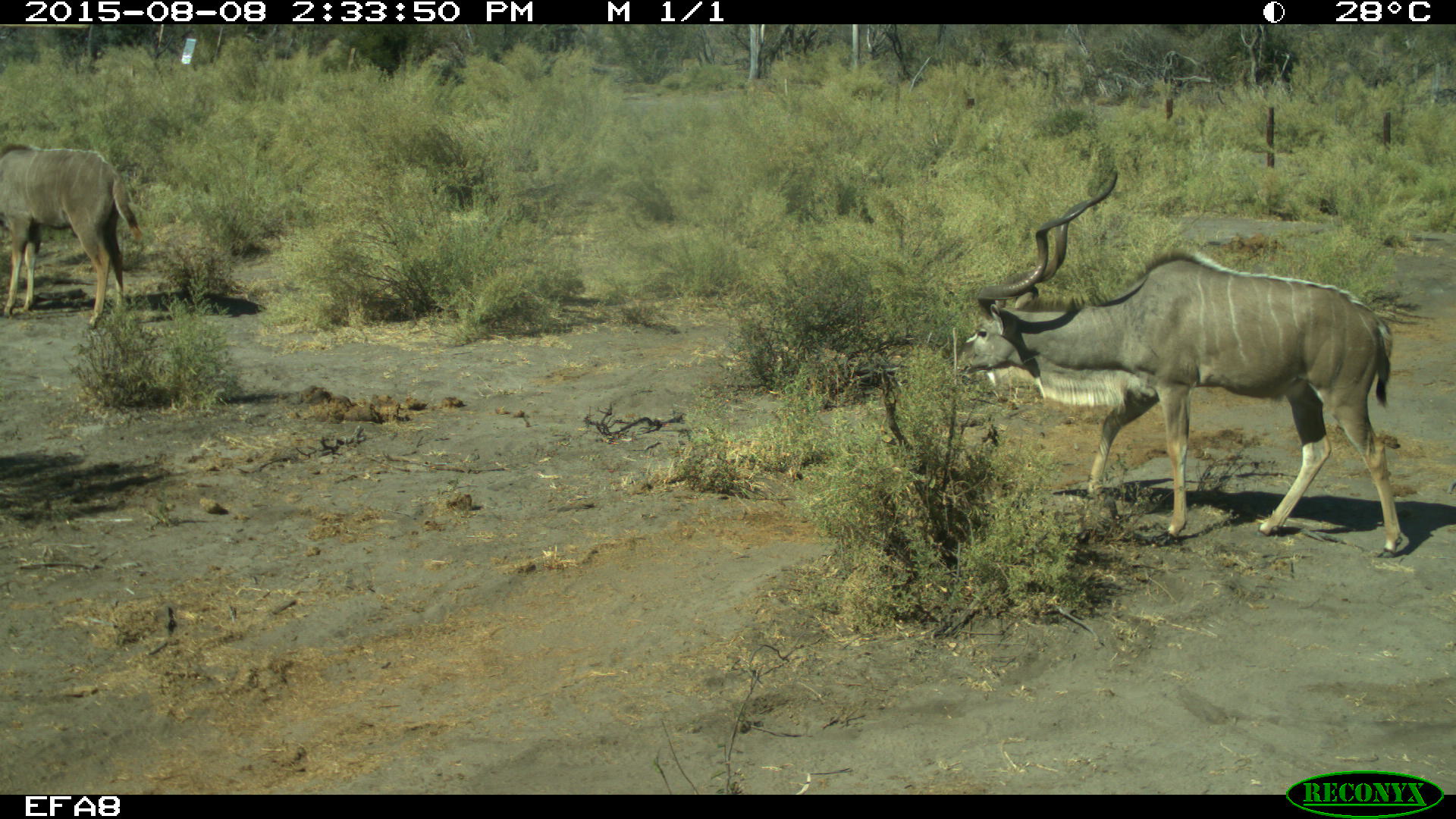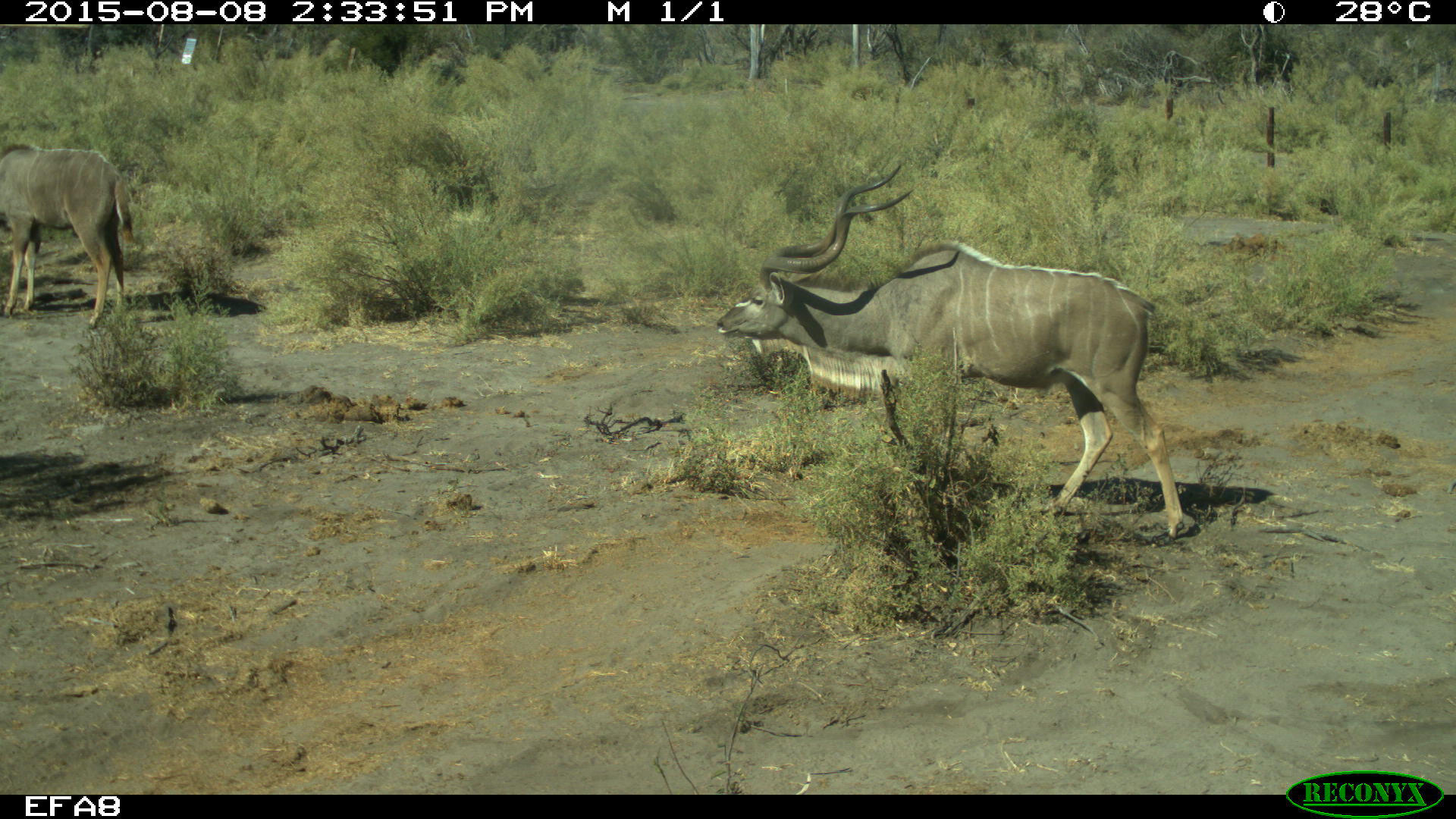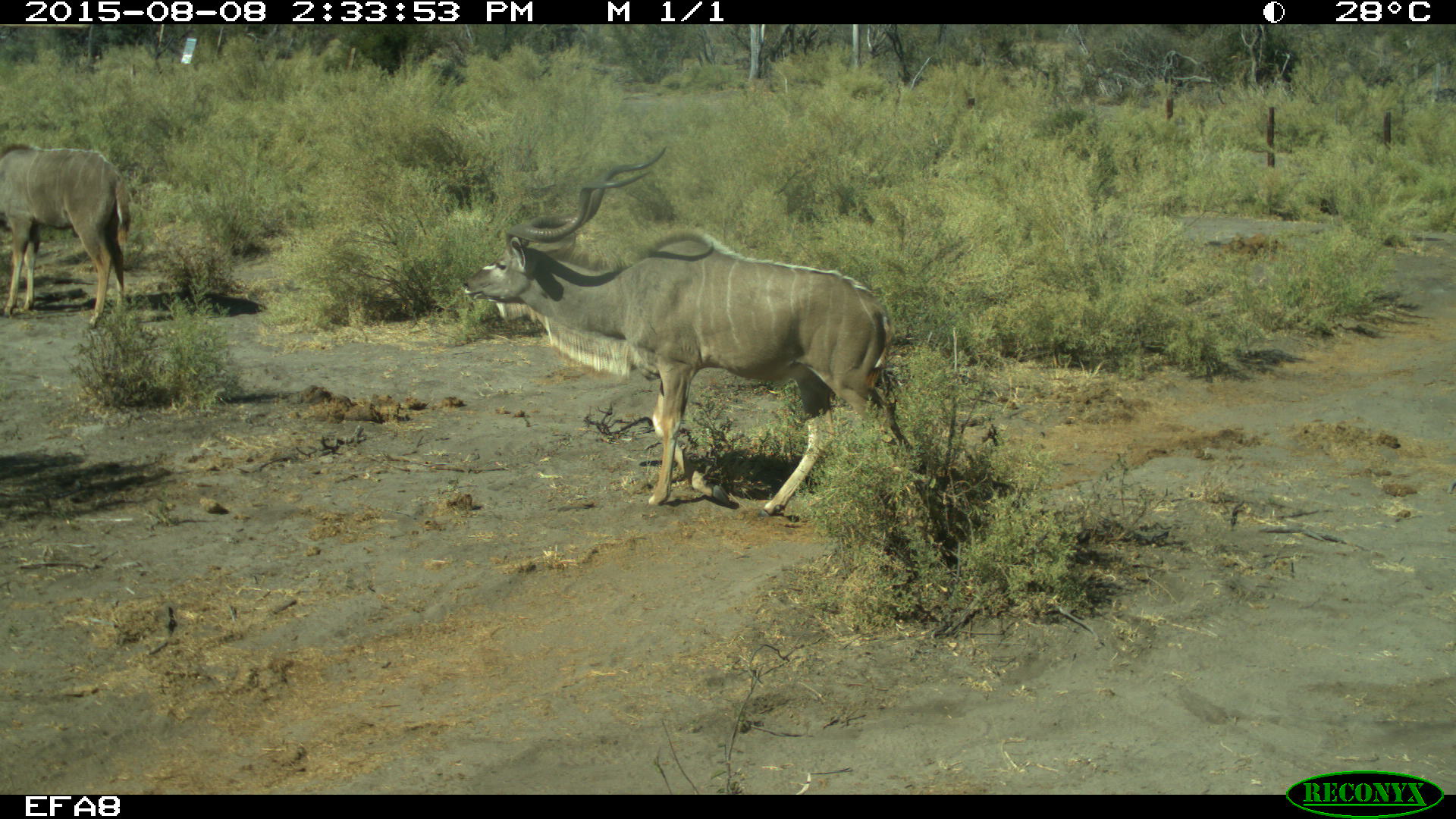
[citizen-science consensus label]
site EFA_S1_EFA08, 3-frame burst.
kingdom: Animalia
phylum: Chordata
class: Mammalia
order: Artiodactyla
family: Bovidae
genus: Tragelaphus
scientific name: Tragelaphus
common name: kudu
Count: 2.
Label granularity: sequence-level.